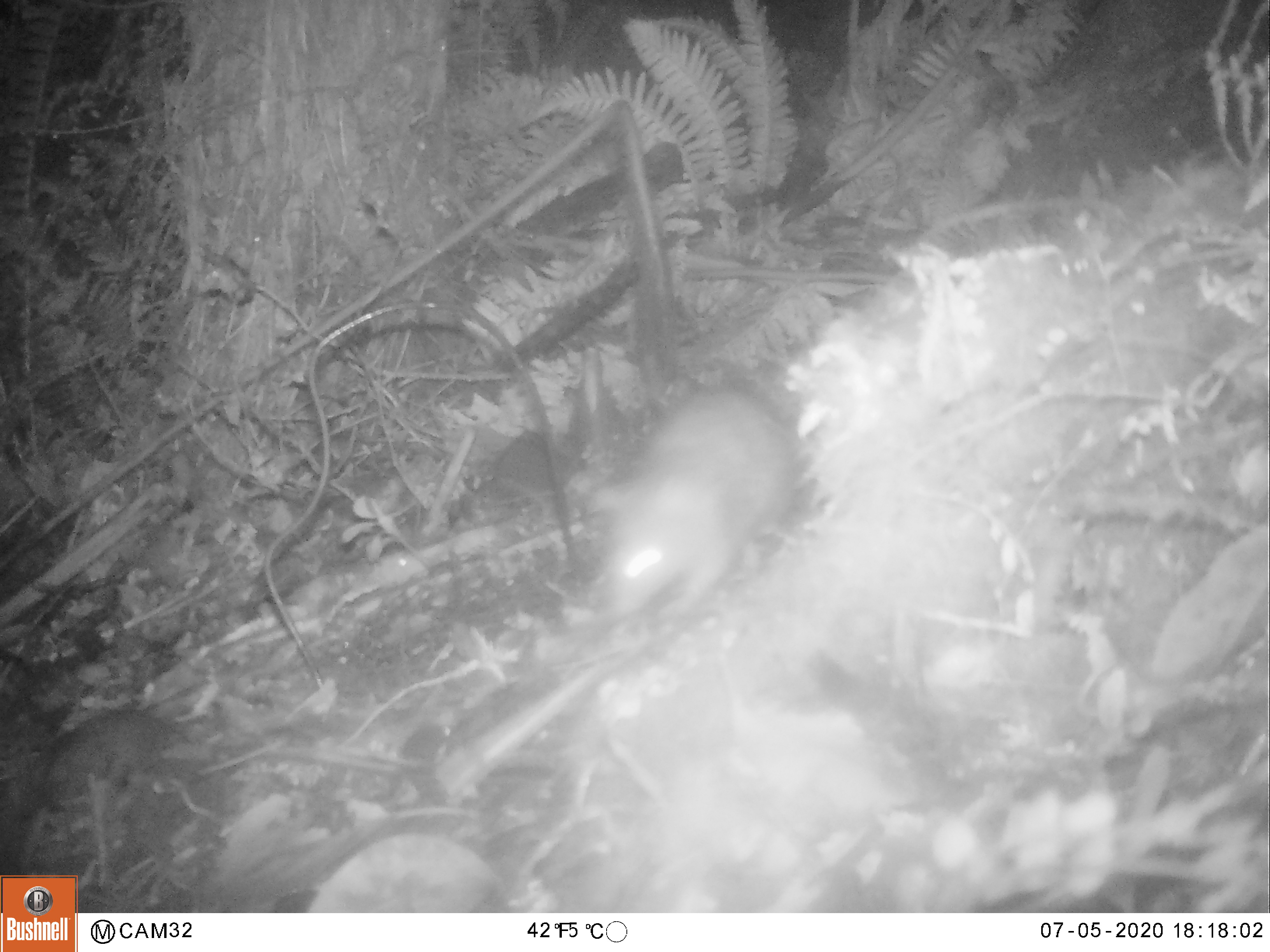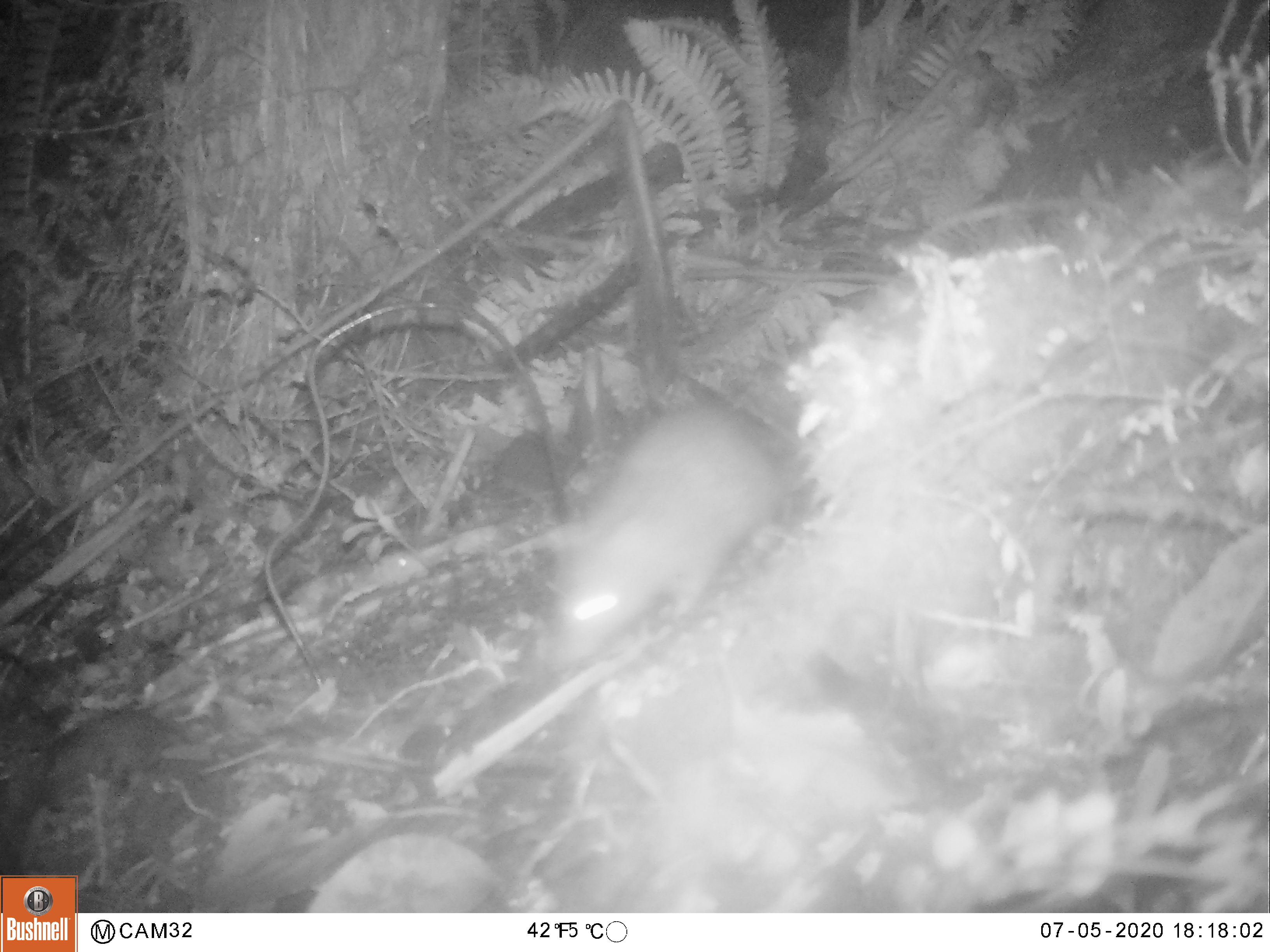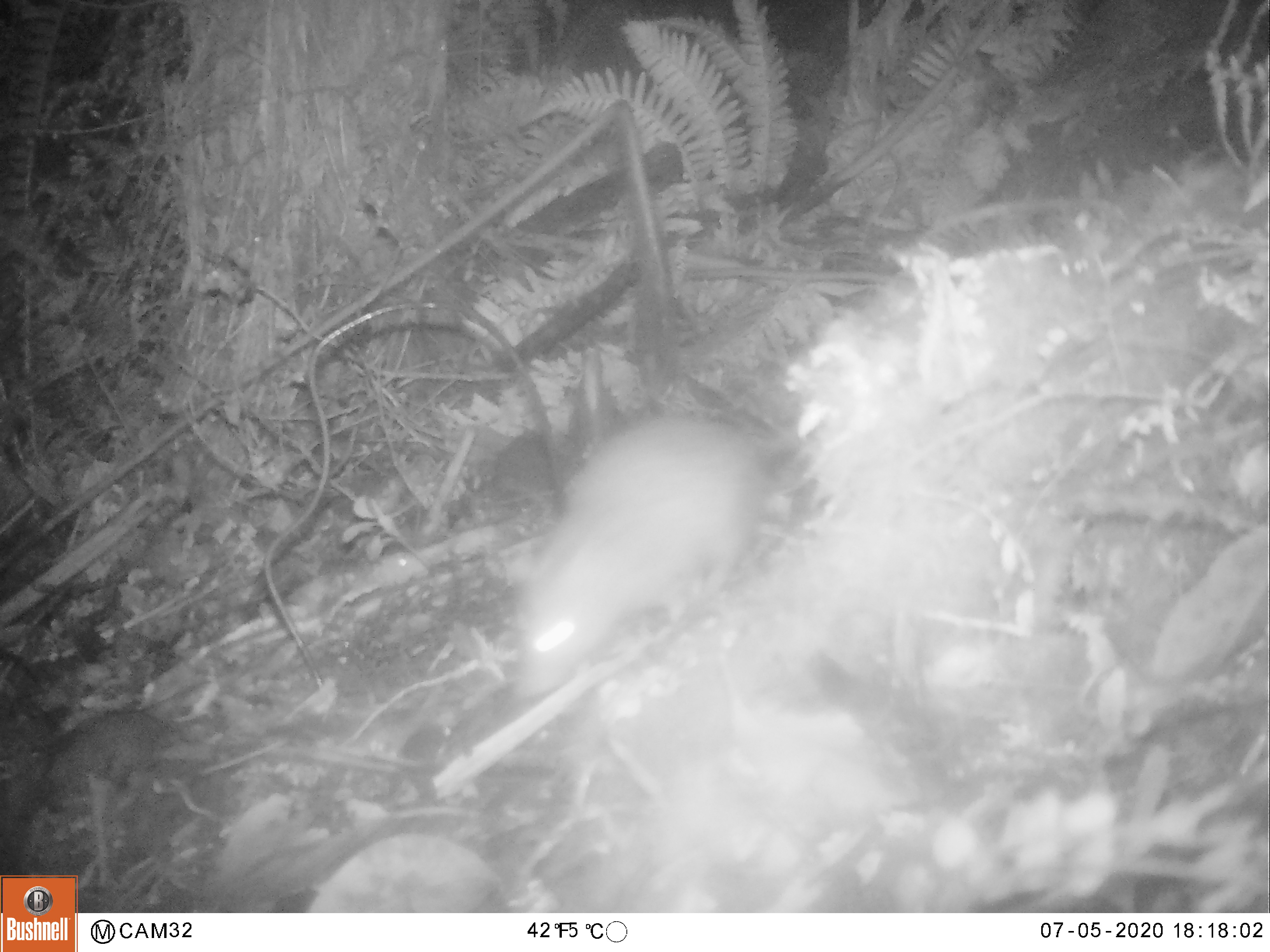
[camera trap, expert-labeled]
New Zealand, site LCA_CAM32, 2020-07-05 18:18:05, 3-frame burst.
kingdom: Animalia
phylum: Chordata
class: Mammalia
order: Rodentia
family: Muridae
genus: Rattus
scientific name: Rattus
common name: rat